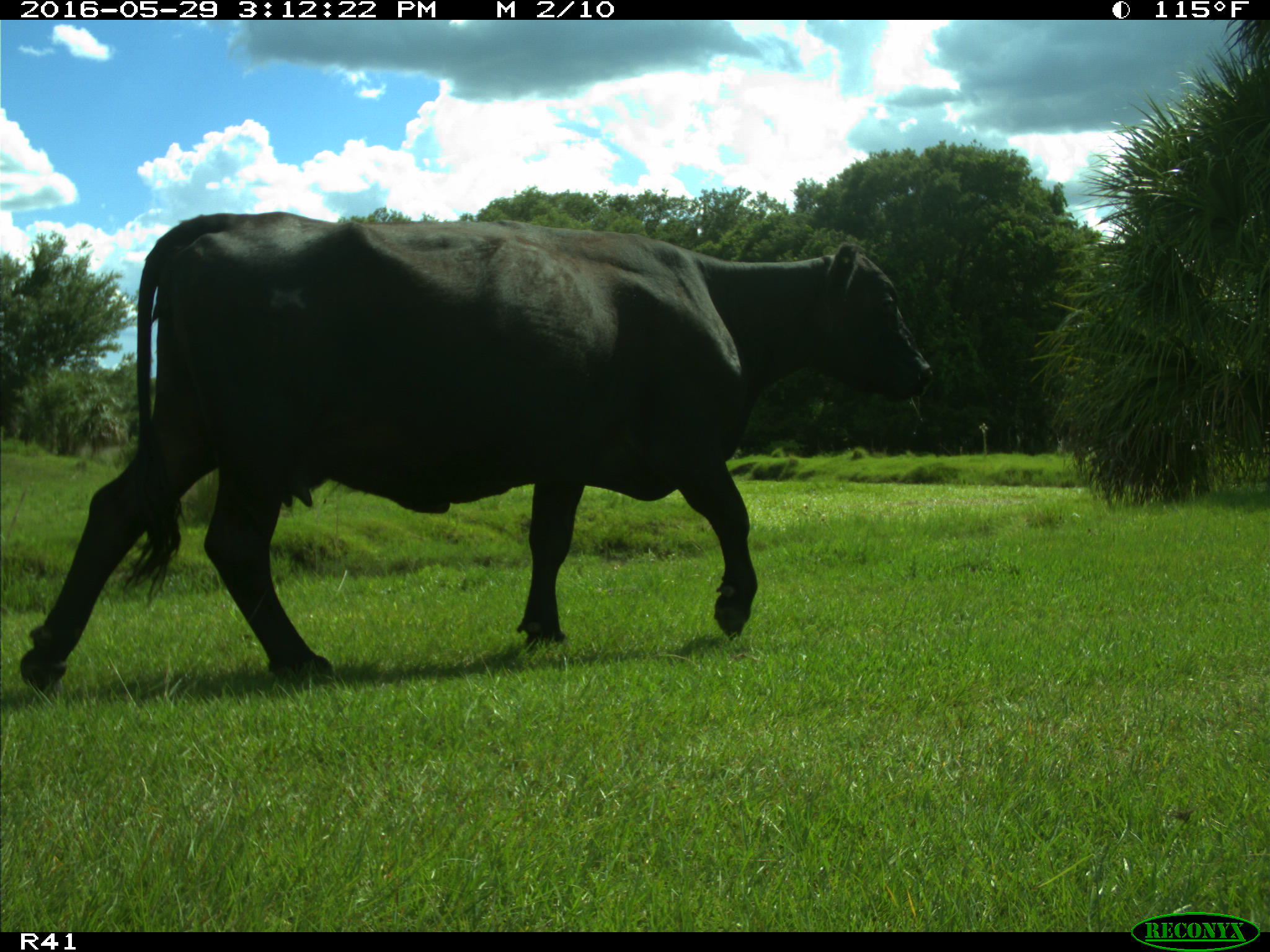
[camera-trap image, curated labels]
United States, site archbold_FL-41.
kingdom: Animalia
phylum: Chordata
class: Mammalia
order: Artiodactyla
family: Bovidae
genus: Bos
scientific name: Bos taurus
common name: domestic cow